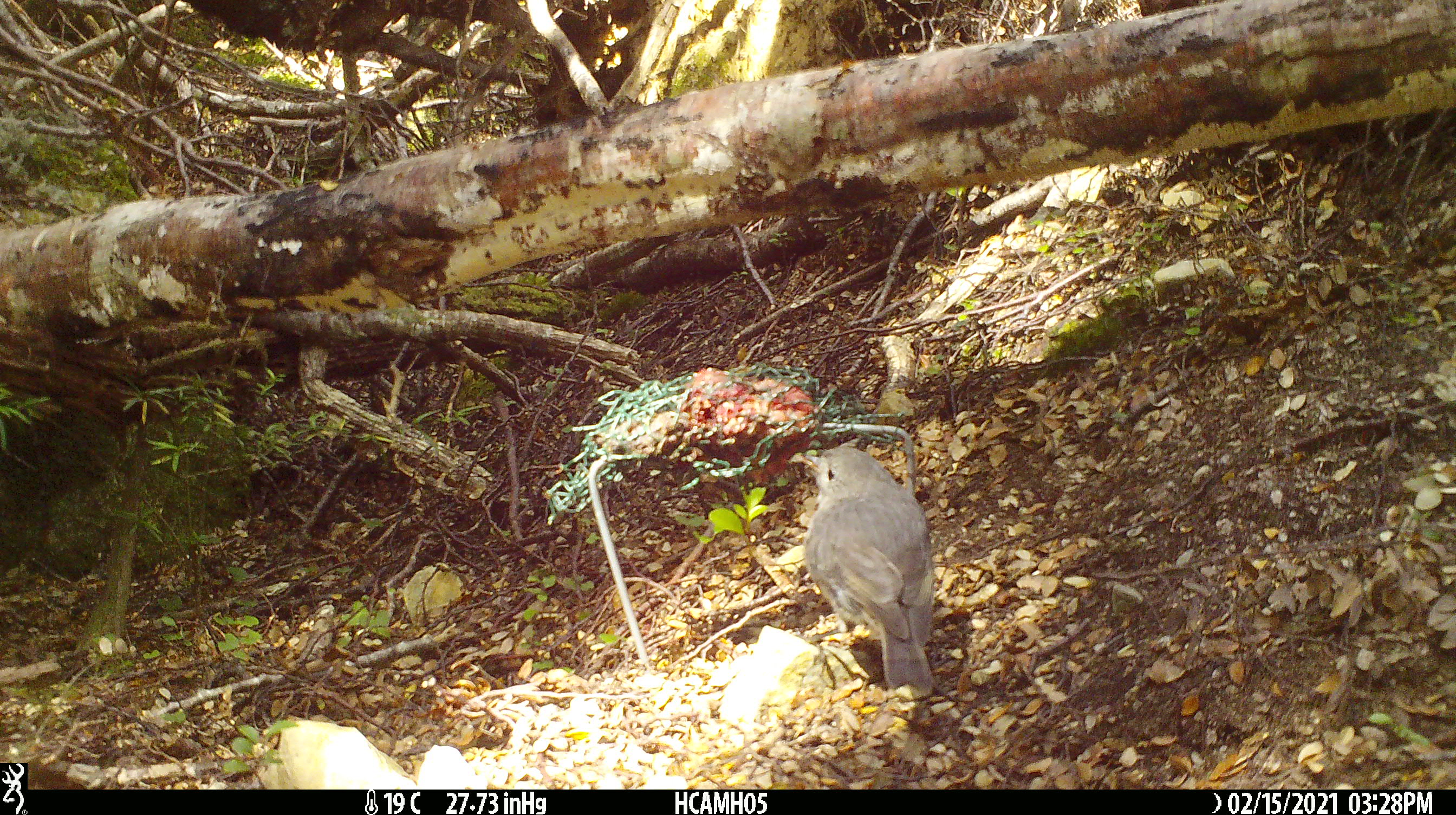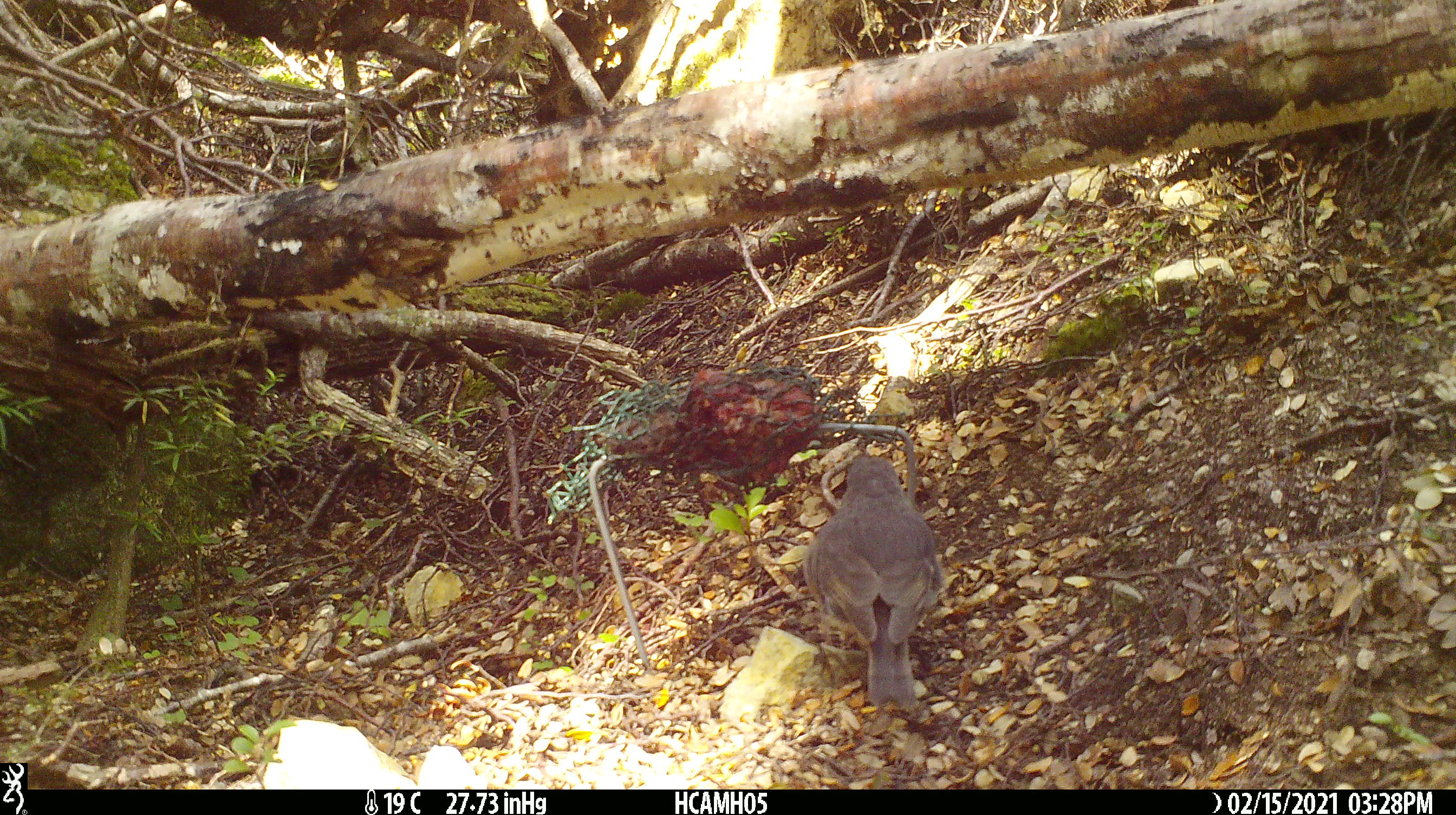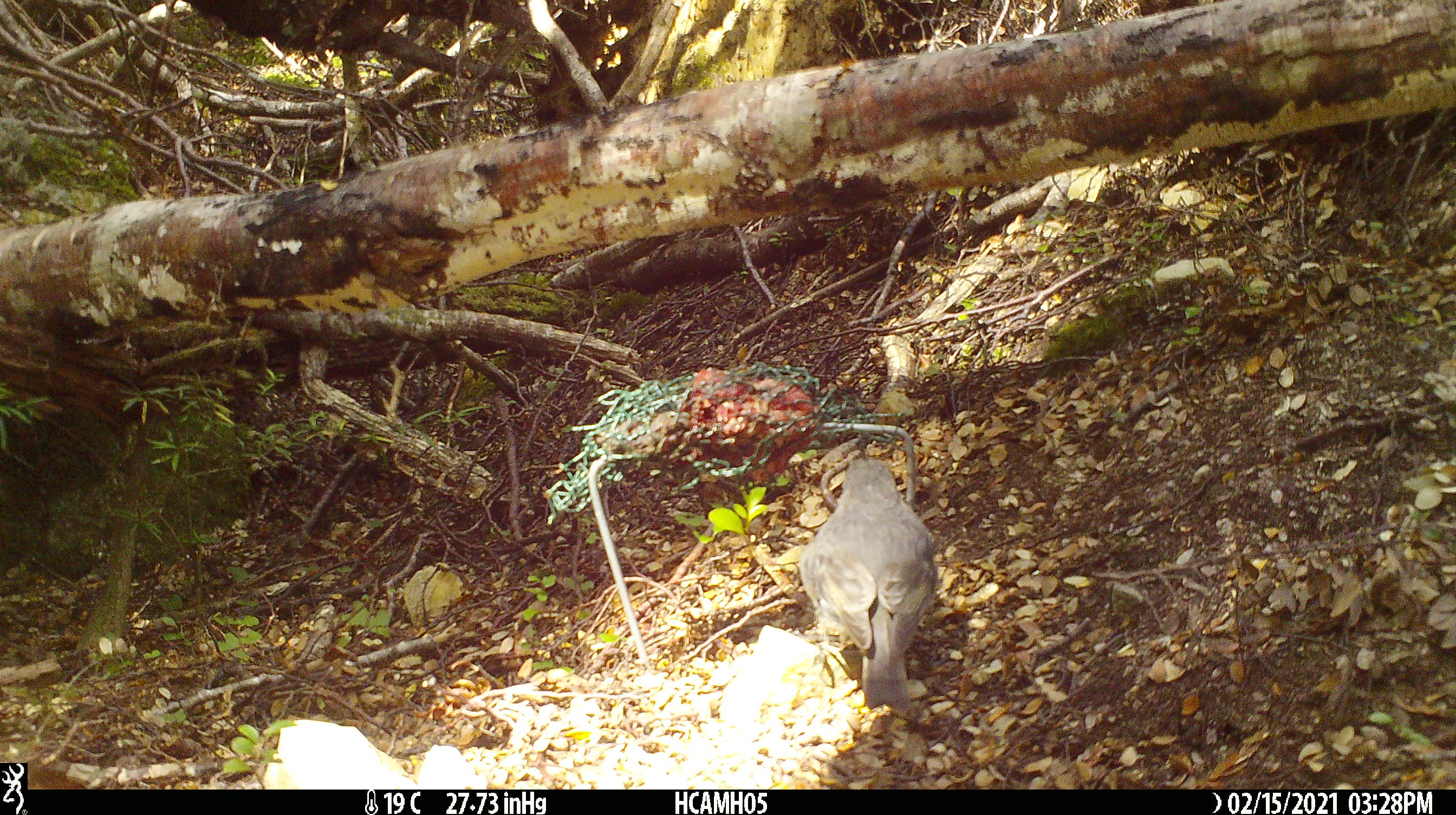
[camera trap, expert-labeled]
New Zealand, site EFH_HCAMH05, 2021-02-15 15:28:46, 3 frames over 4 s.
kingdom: Animalia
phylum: Chordata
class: Aves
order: Passeriformes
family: Petroicidae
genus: Petroica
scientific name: Petroica australis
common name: new zealand robin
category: robin